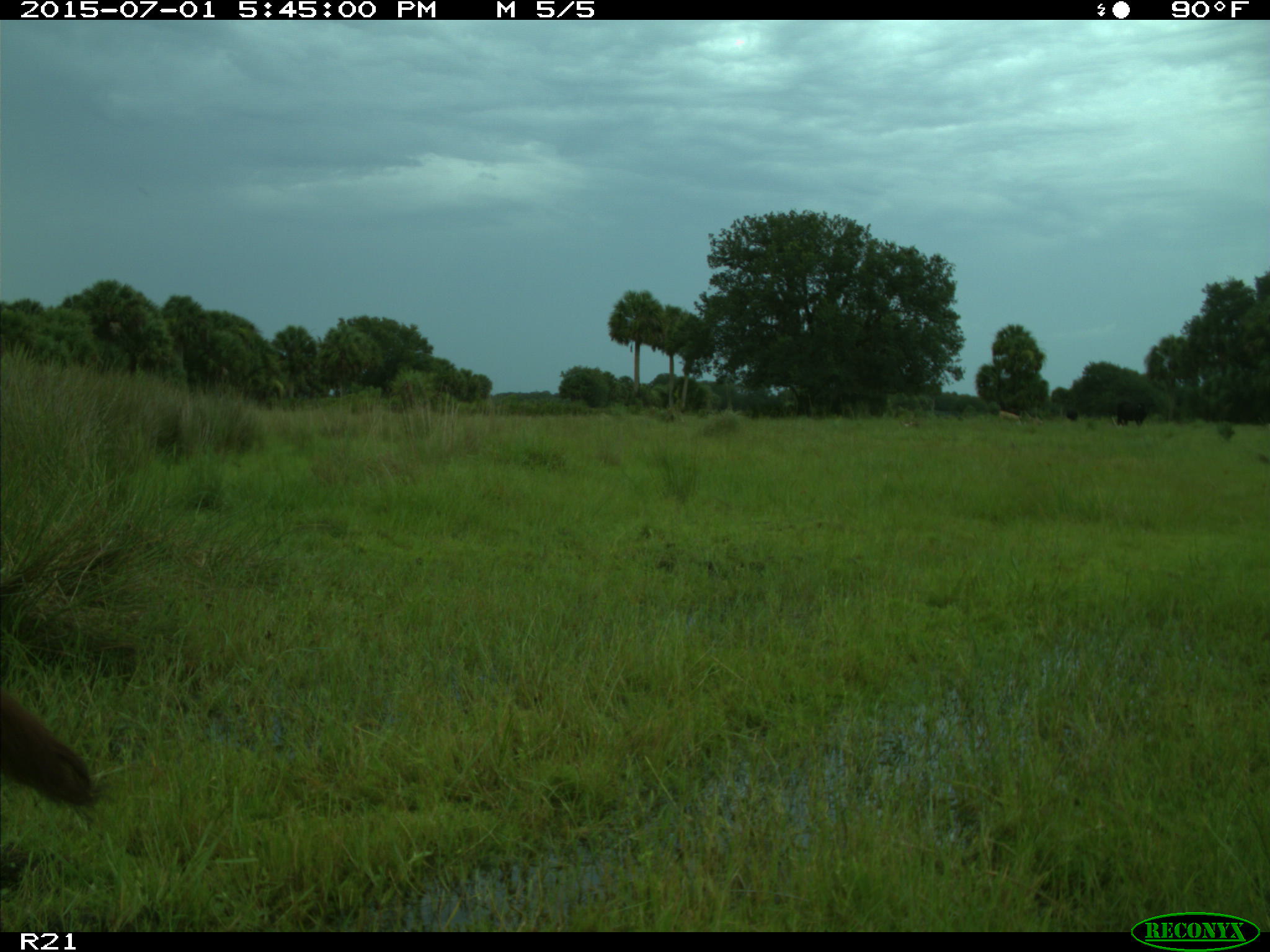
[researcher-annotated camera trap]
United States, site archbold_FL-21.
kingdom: Animalia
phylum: Chordata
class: Mammalia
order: Artiodactyla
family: Bovidae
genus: Bos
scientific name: Bos taurus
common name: domestic cow